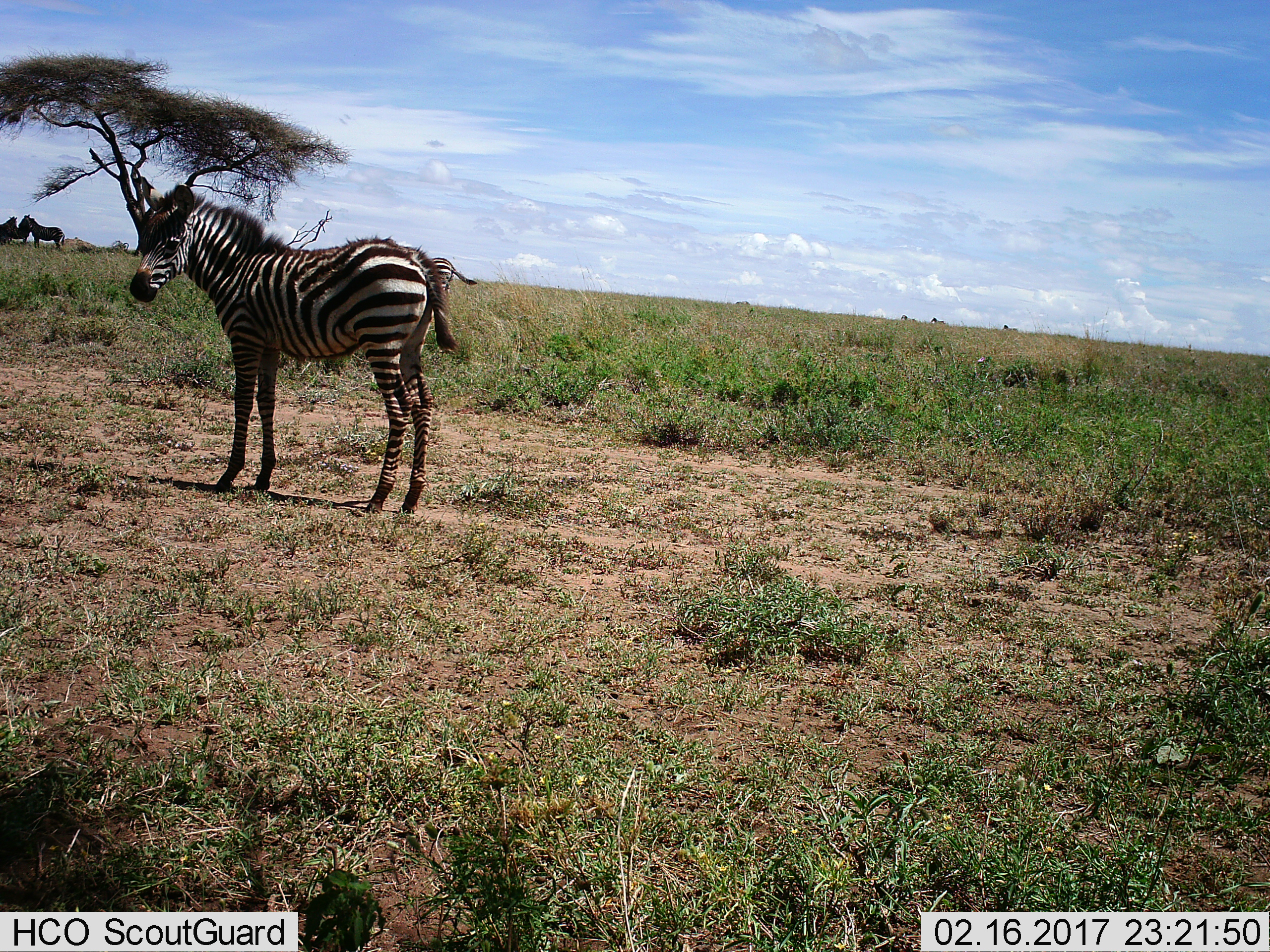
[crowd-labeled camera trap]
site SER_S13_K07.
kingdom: Animalia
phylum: Chordata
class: Mammalia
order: Perissodactyla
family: Equidae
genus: Equus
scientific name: Equus quagga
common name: plains zebra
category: zebraplains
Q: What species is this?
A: Zebraplains (plains zebra) (Equus quagga).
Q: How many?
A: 3.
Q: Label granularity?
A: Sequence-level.